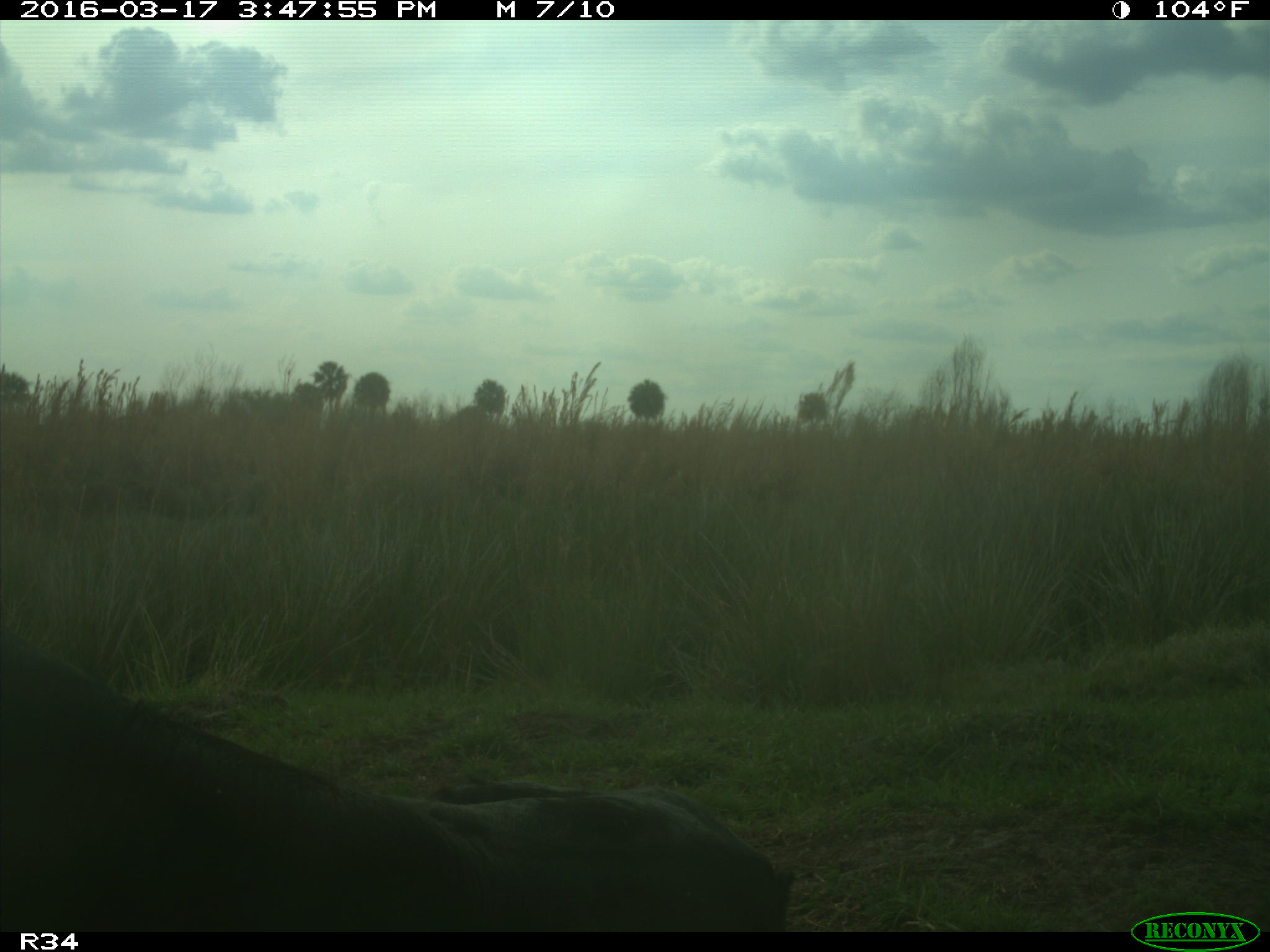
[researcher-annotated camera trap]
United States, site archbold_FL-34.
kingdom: Animalia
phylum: Chordata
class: Mammalia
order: Artiodactyla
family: Bovidae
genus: Bos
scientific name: Bos taurus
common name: domestic cow